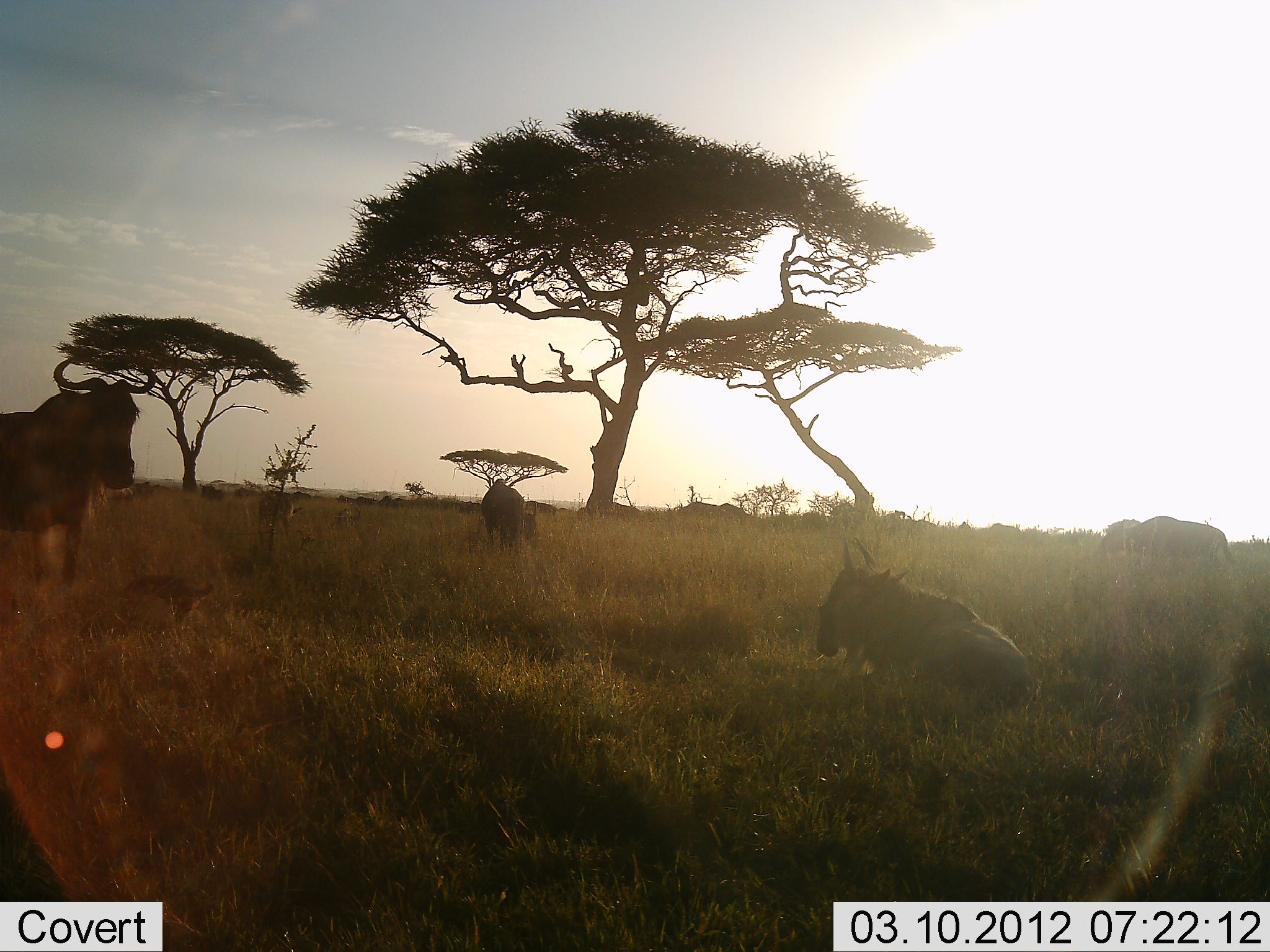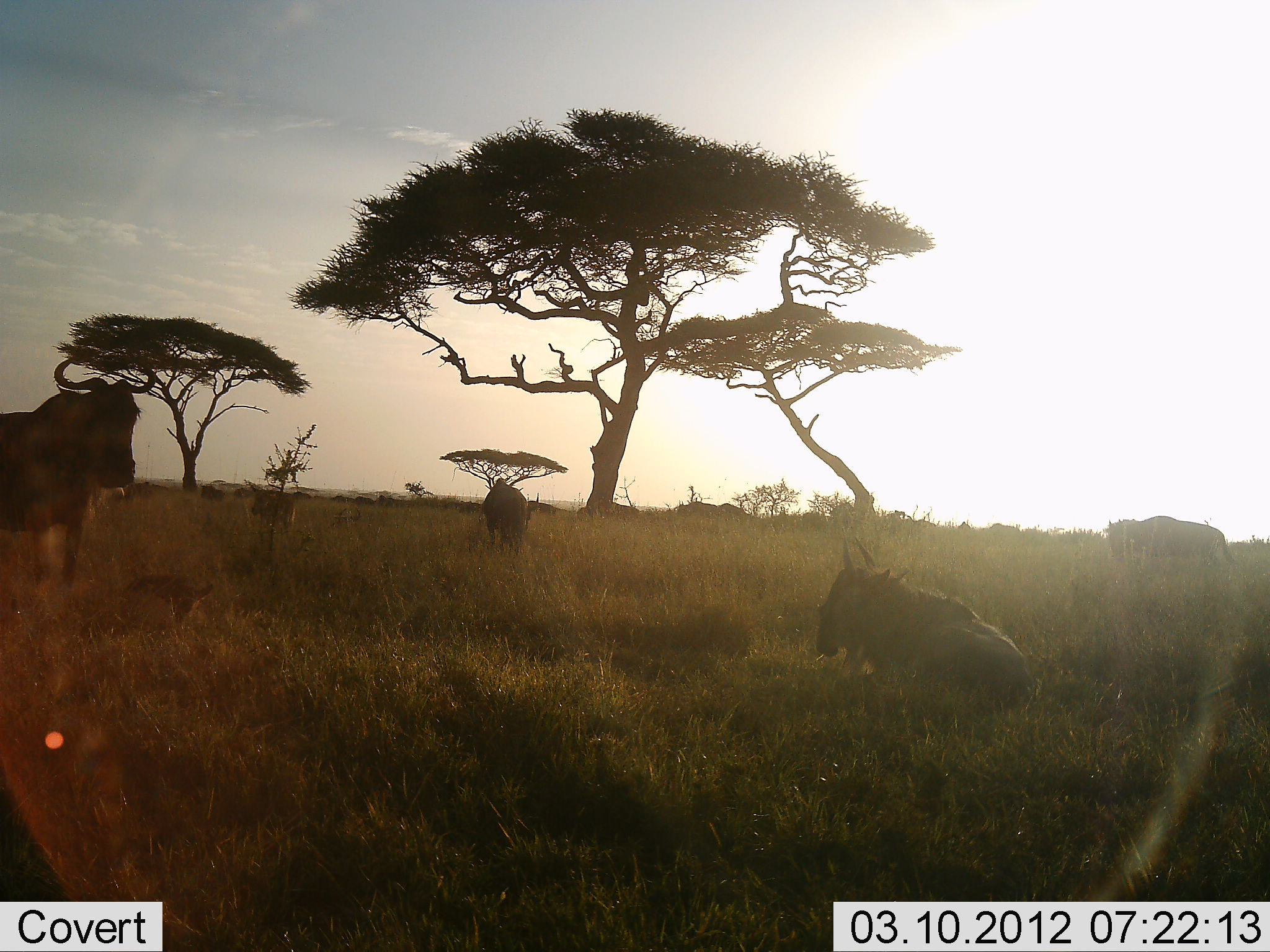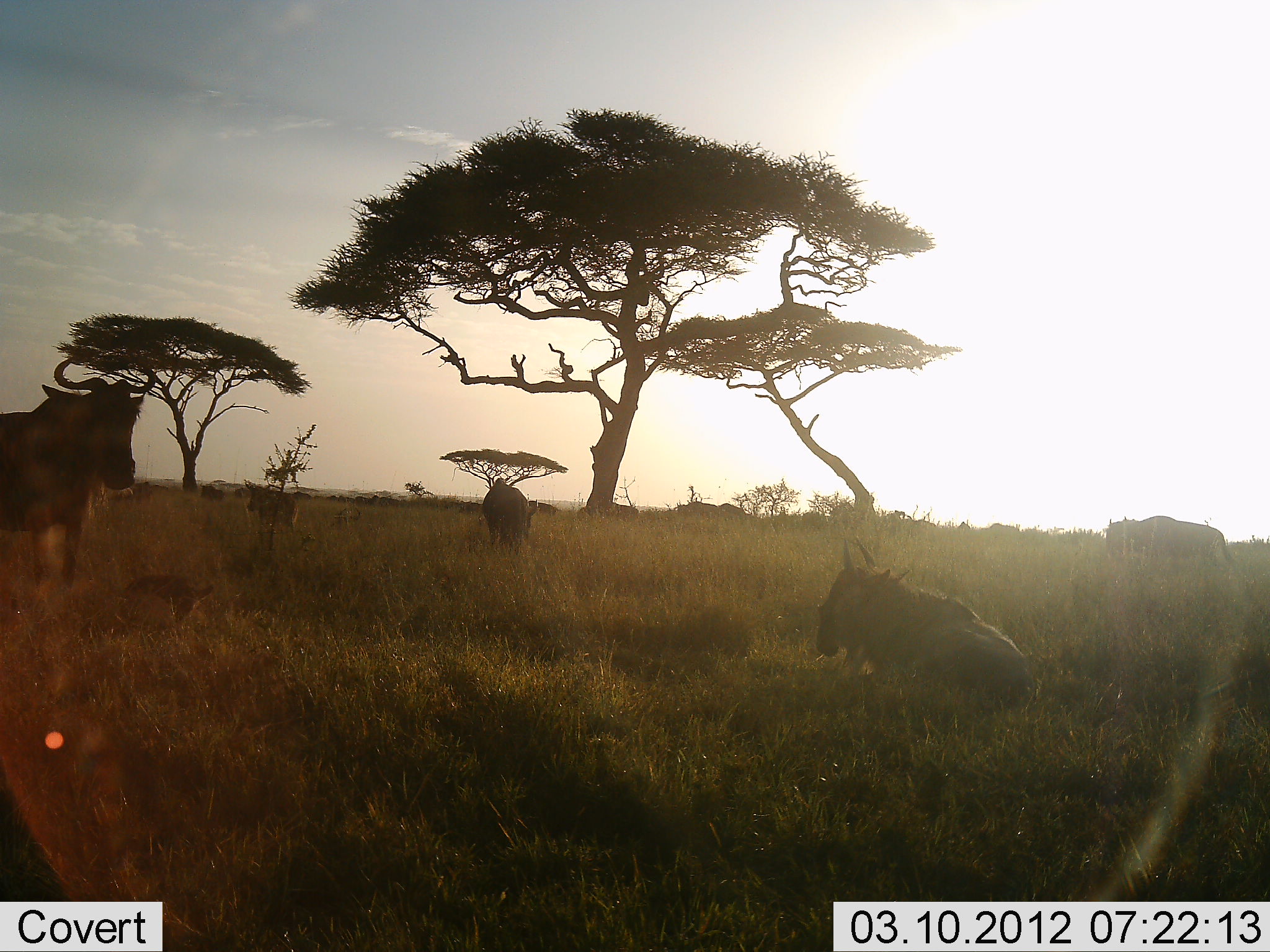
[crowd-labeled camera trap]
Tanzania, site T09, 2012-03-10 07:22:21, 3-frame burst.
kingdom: Animalia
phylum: Chordata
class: Mammalia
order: Artiodactyla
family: Bovidae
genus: Connochaetes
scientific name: Connochaetes taurinus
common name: blue wildebeest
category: wildebeest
Wildebeest (blue wildebeest) (Connochaetes taurinus), count 5. Behavior (volunteer vote fractions): standing 88%, resting 82%, moving 24%, interacting 0%. Young present (vote fraction): 24%. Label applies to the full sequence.